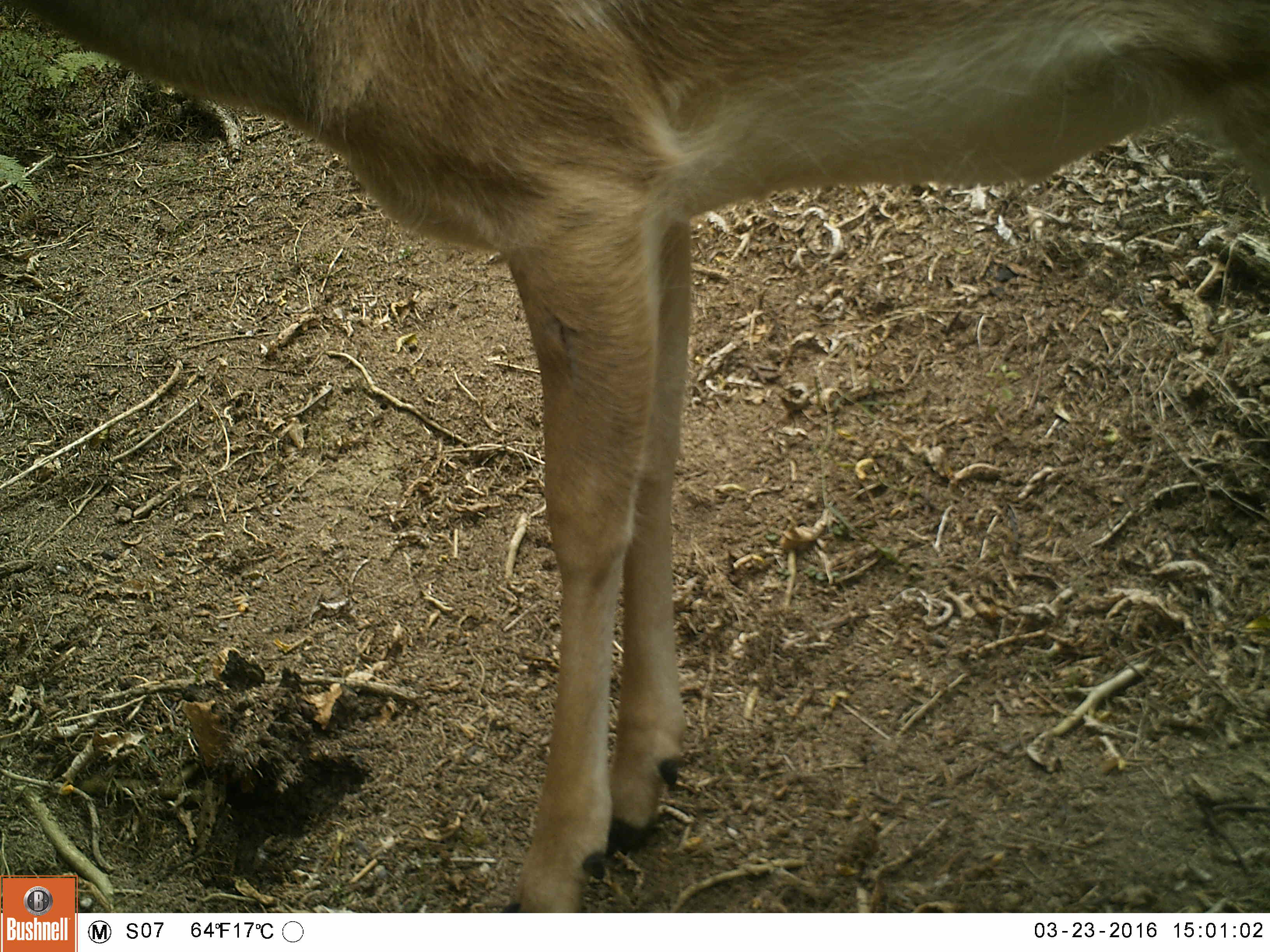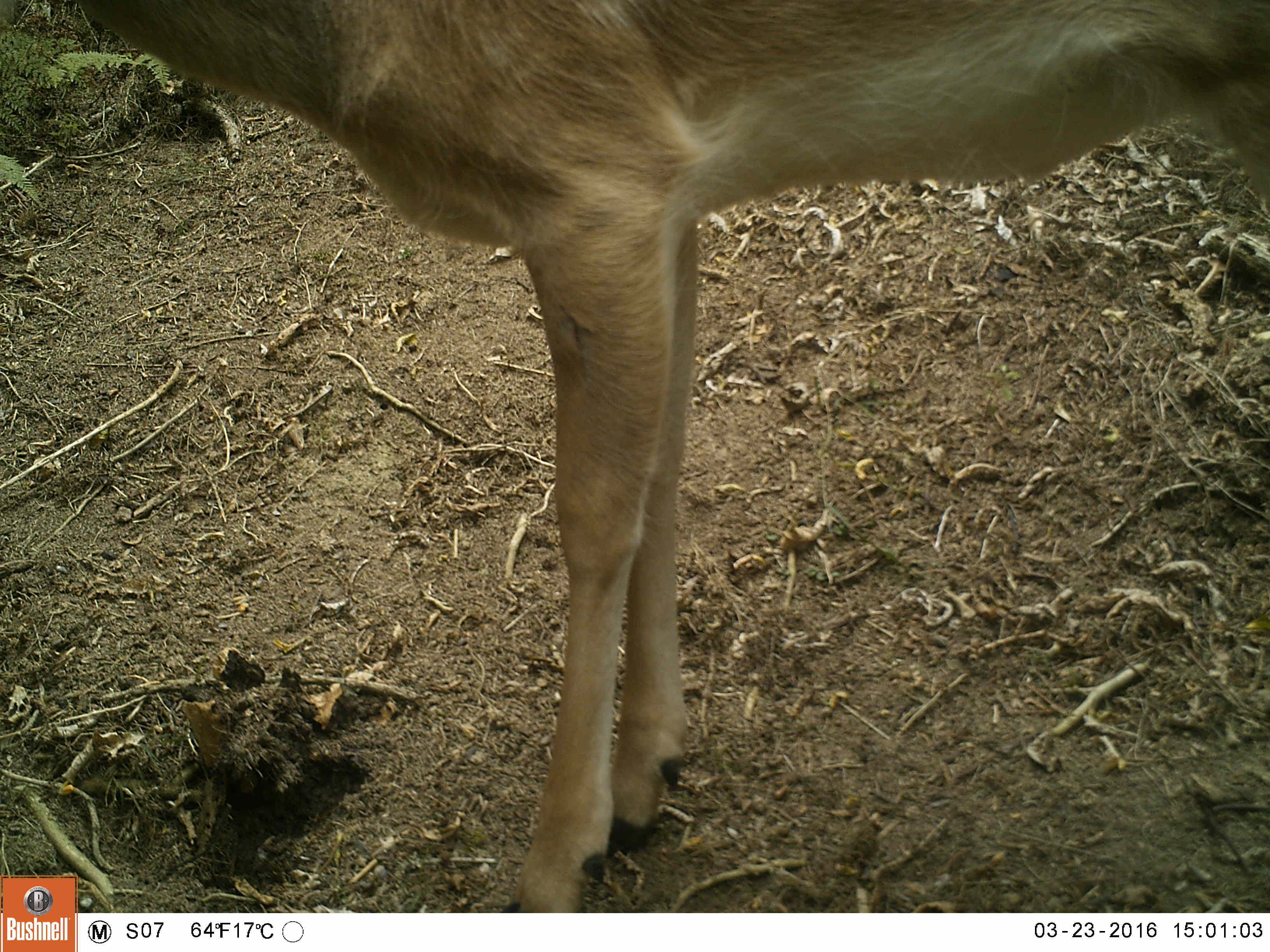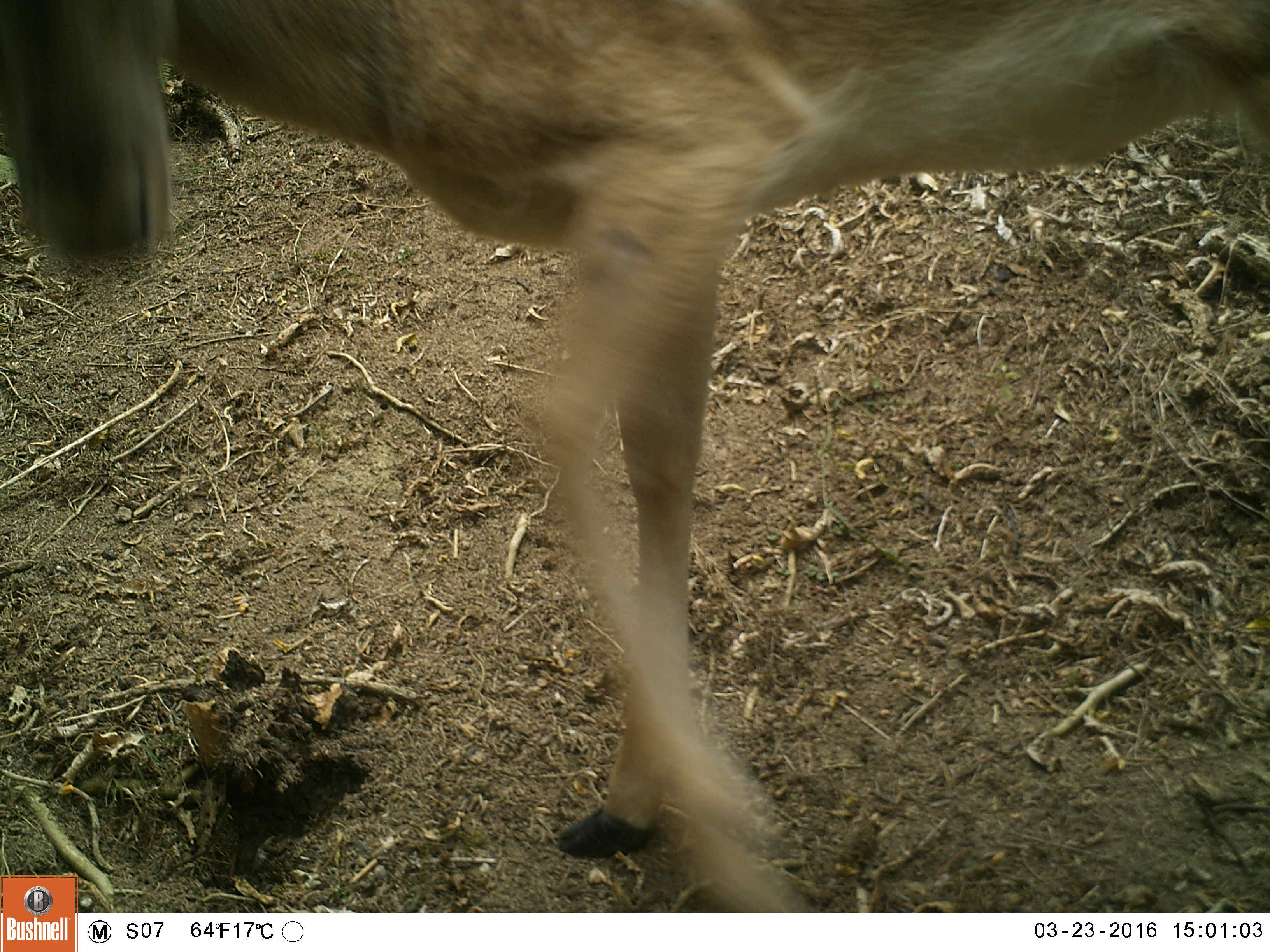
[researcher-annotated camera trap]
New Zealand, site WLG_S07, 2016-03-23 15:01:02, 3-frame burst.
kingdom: Animalia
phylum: Chordata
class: Mammalia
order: Artiodactyla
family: Cervidae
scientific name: Cervidae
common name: deer